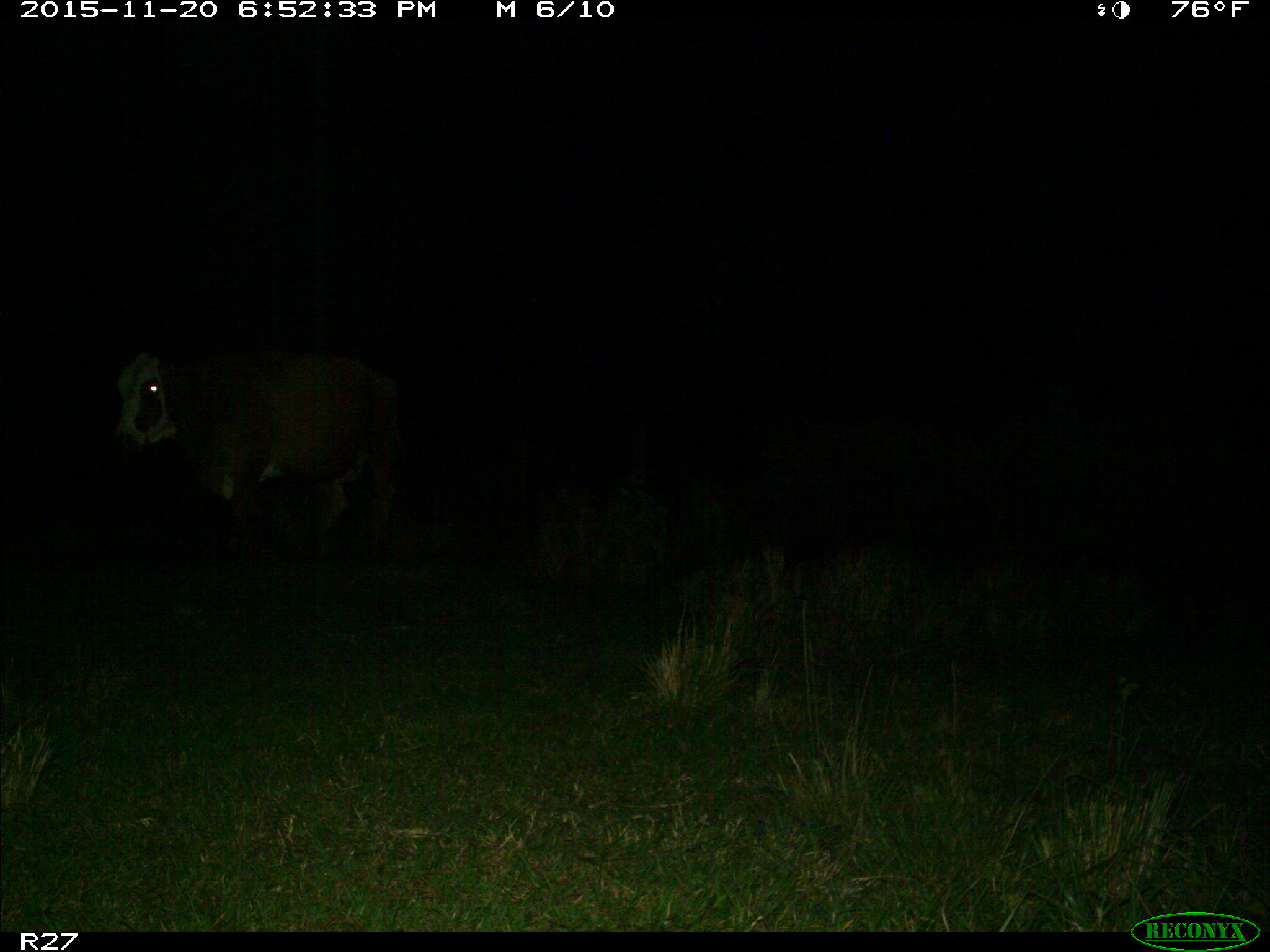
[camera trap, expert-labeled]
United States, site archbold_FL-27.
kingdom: Animalia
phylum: Chordata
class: Mammalia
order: Artiodactyla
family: Bovidae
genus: Bos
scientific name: Bos taurus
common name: domestic cow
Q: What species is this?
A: Bos taurus (domestic cow).